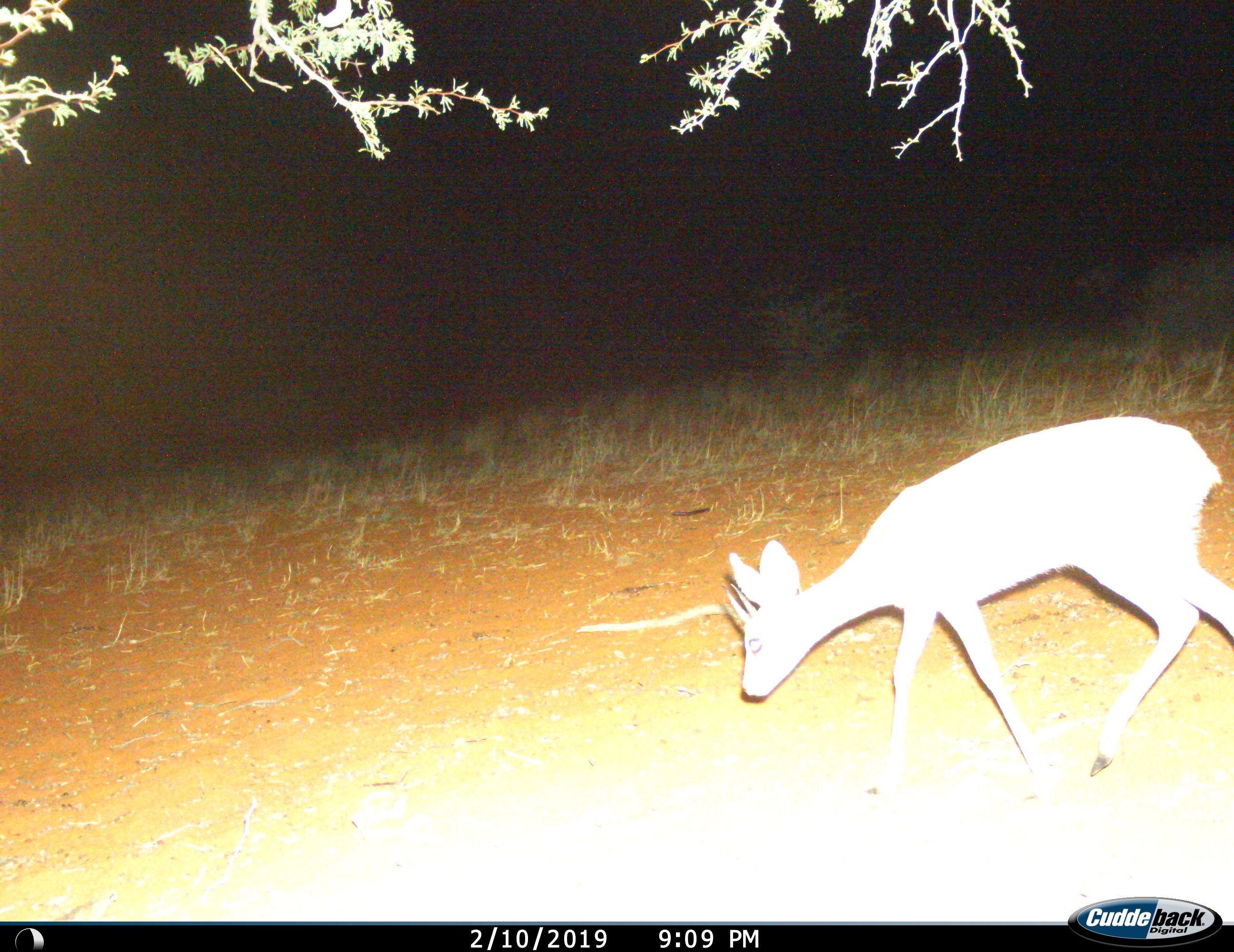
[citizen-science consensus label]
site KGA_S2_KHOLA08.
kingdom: Animalia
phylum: Chordata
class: Mammalia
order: Artiodactyla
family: Bovidae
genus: Raphicerus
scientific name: Raphicerus campestris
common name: steenbok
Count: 1.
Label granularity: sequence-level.